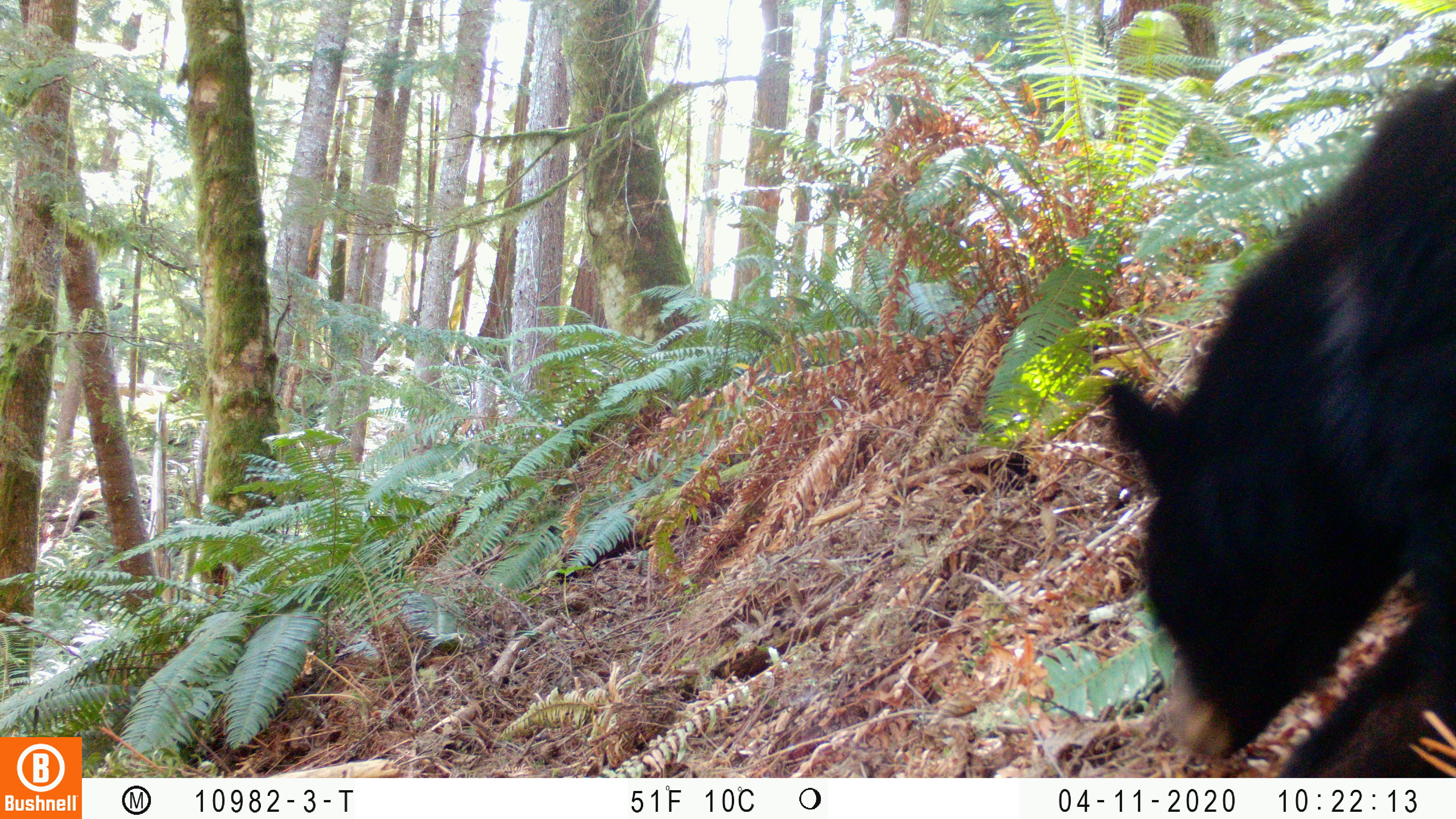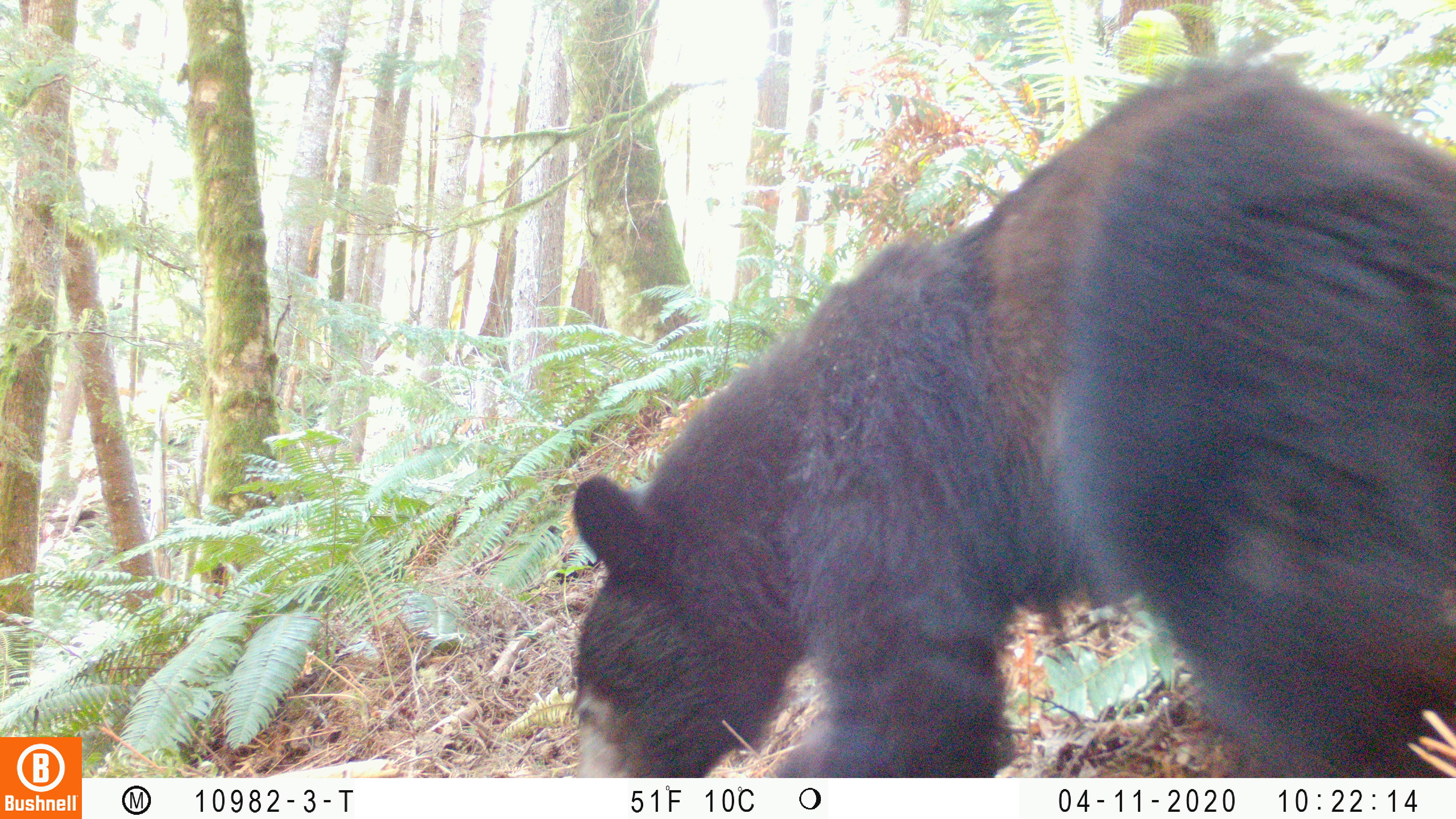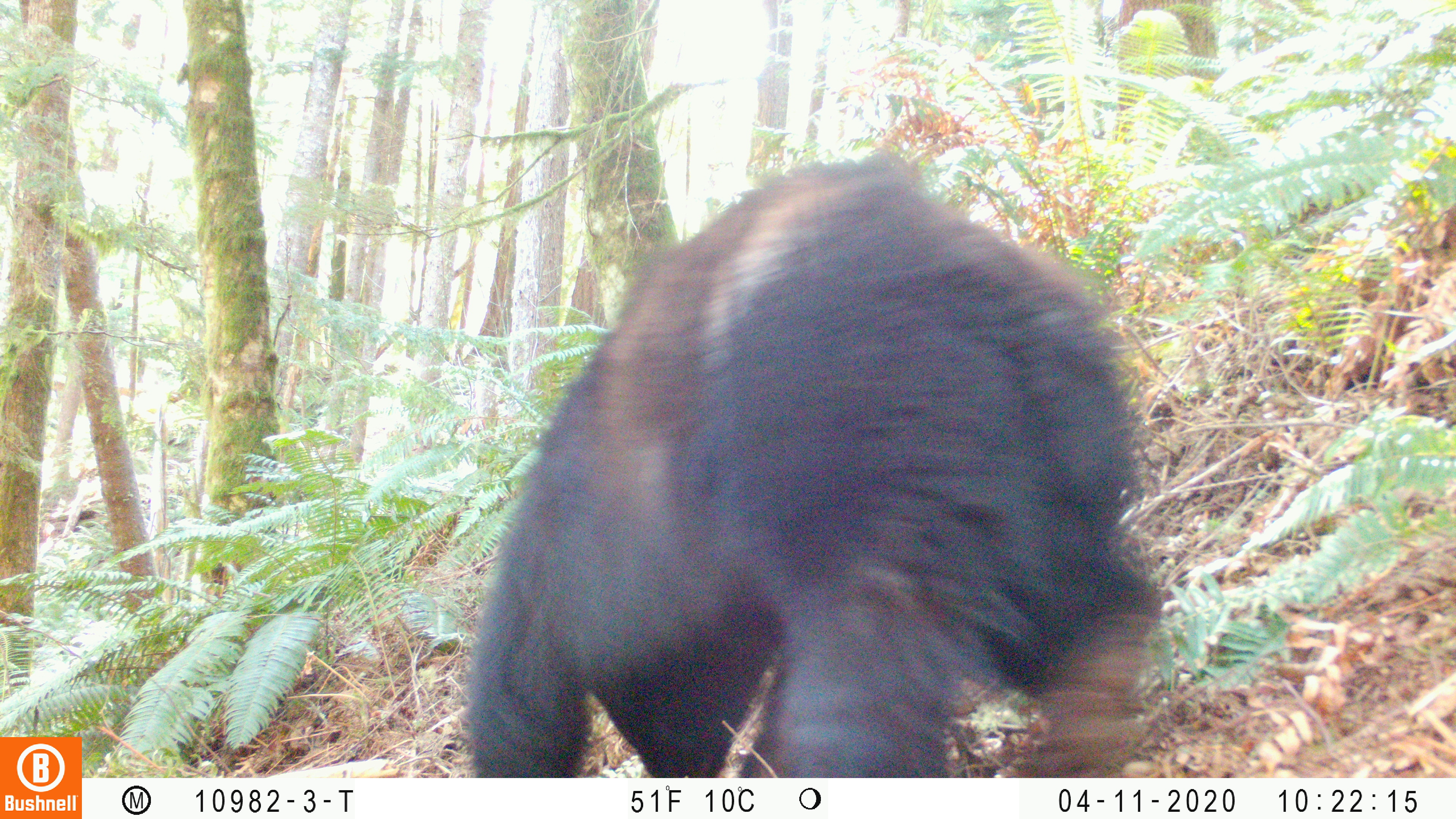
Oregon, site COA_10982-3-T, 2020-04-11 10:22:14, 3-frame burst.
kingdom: Animalia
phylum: Chordata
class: Mammalia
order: Carnivora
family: Ursidae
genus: Ursus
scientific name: Ursus americanus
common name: american black bear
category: black bear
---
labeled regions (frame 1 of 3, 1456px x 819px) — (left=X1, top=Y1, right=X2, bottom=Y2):
black bear: (left=1104, top=81, right=1451, bottom=769)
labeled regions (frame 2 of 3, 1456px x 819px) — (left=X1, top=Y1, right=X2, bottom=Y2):
black bear: (left=564, top=52, right=1452, bottom=775)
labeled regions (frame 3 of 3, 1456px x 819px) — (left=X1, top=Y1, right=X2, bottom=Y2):
black bear: (left=455, top=146, right=1168, bottom=774)